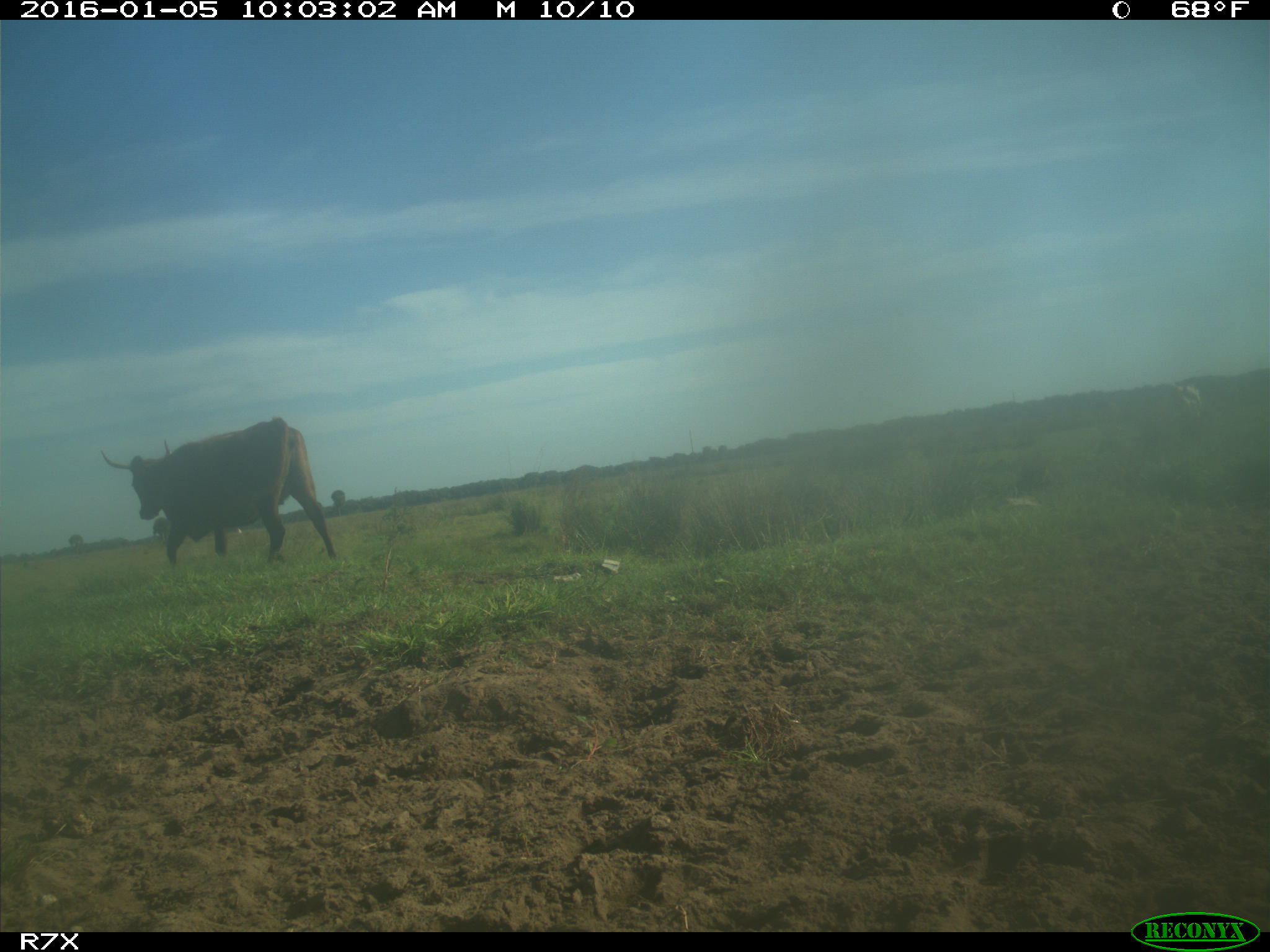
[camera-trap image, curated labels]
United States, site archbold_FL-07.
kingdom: Animalia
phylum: Chordata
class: Mammalia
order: Artiodactyla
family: Bovidae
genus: Bos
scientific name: Bos taurus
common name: domestic cow